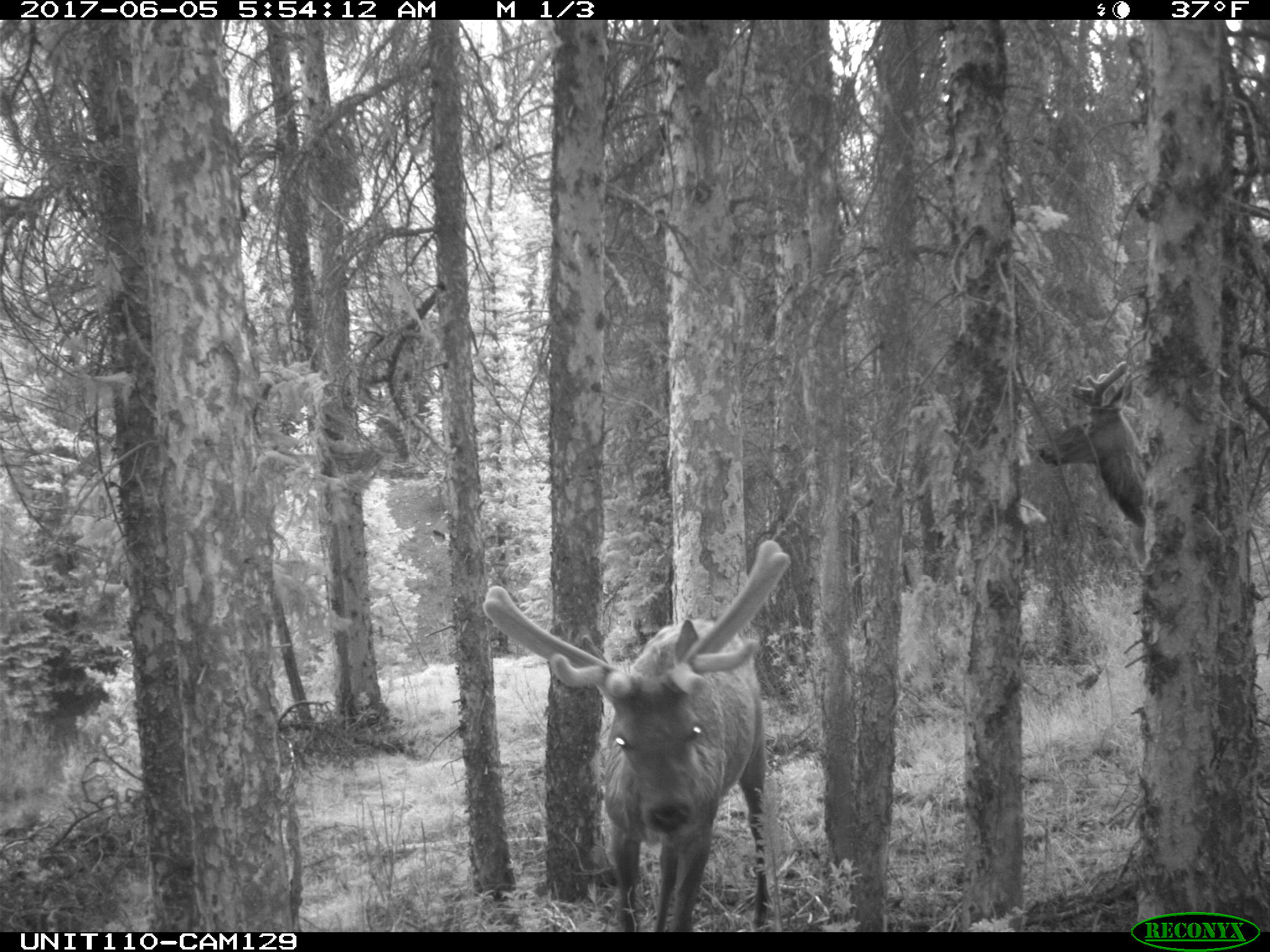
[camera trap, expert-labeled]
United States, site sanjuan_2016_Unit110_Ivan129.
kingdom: Animalia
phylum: Chordata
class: Mammalia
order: Artiodactyla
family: Cervidae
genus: Cervus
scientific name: Cervus elaphus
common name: red deer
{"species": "Cervus elaphus (red deer)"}